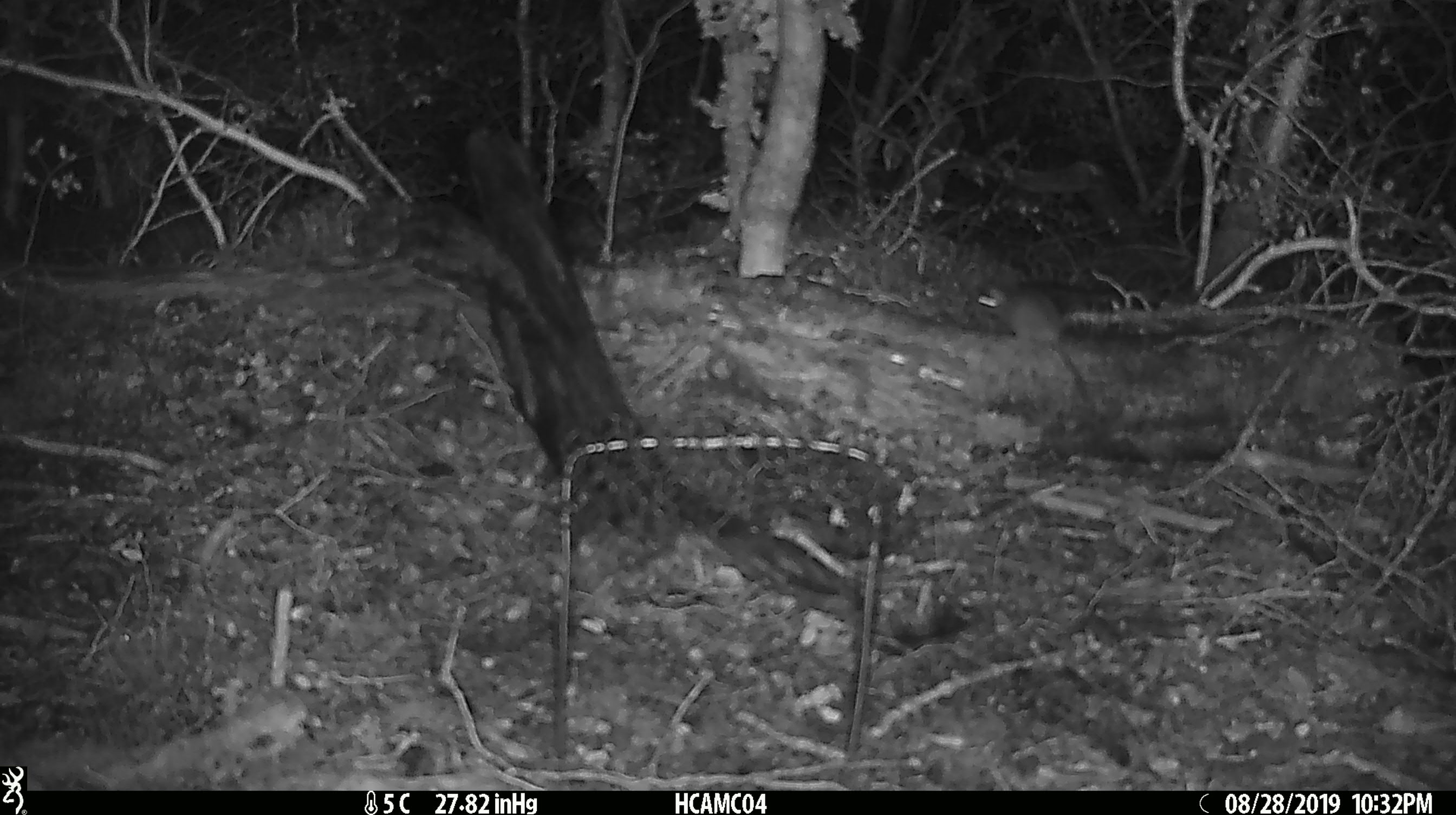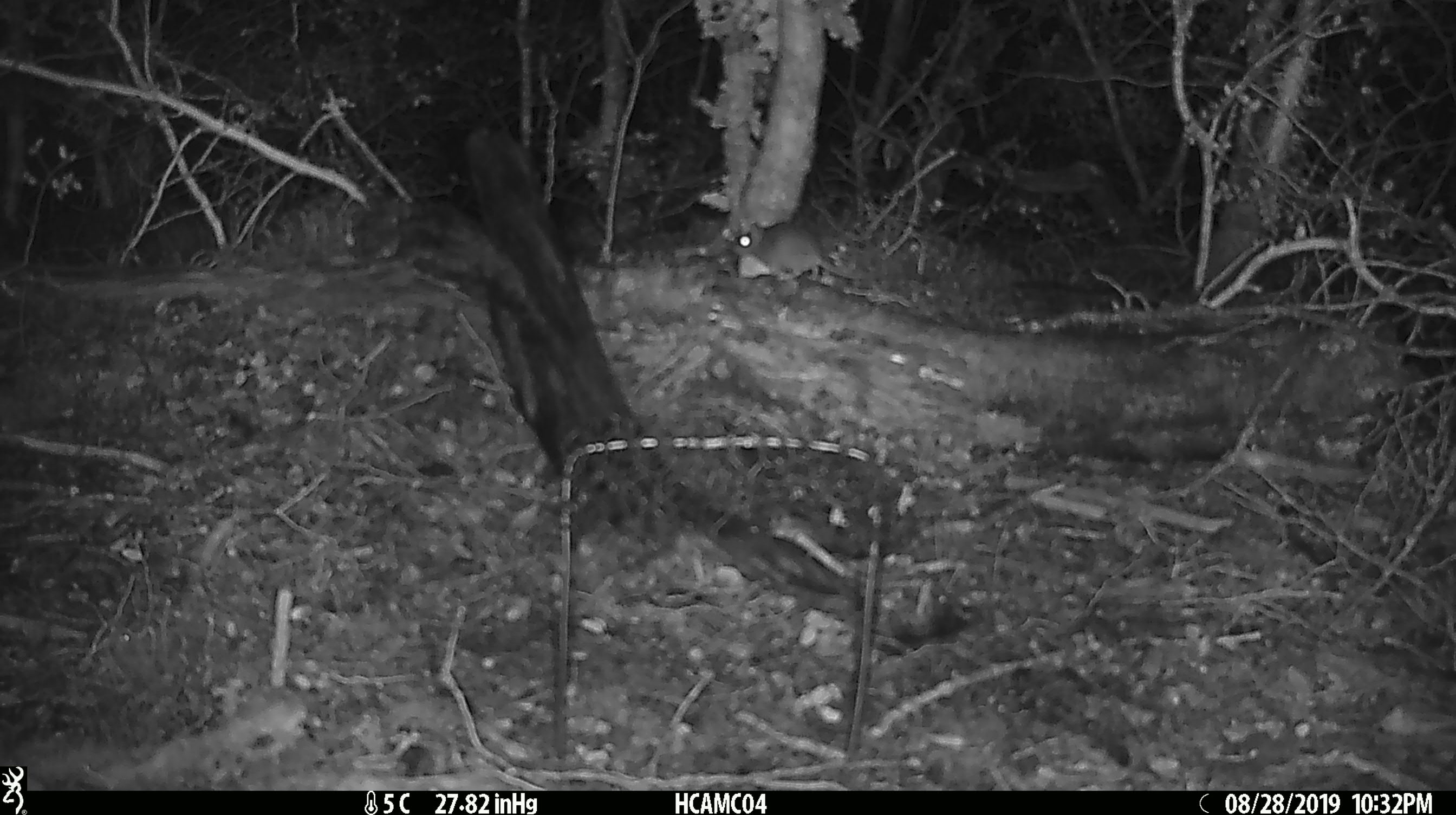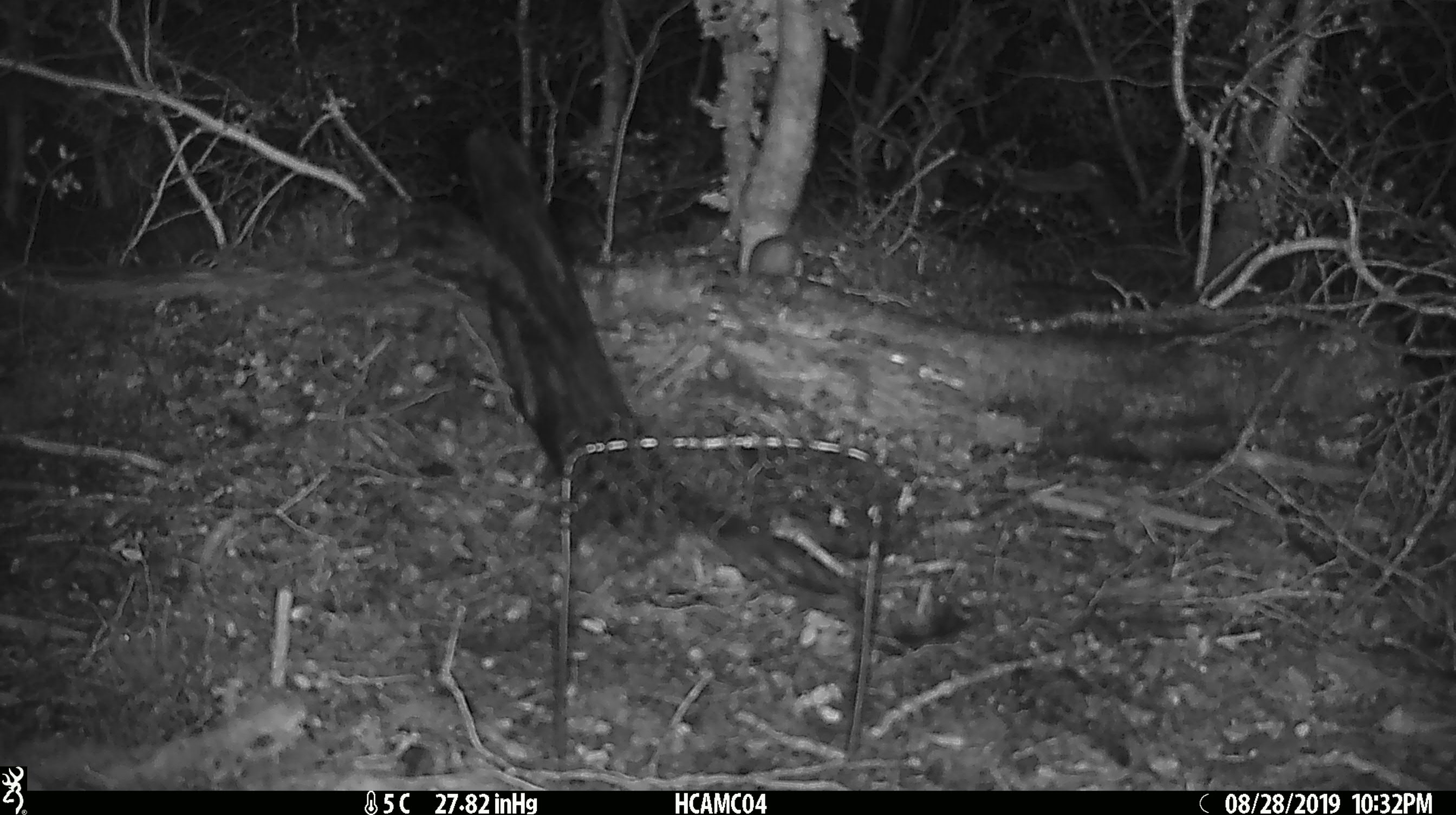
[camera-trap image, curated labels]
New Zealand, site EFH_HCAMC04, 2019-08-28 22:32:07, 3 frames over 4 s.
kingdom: Animalia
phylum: Chordata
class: Mammalia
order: Rodentia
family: Muridae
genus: Mus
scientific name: Mus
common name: mouse